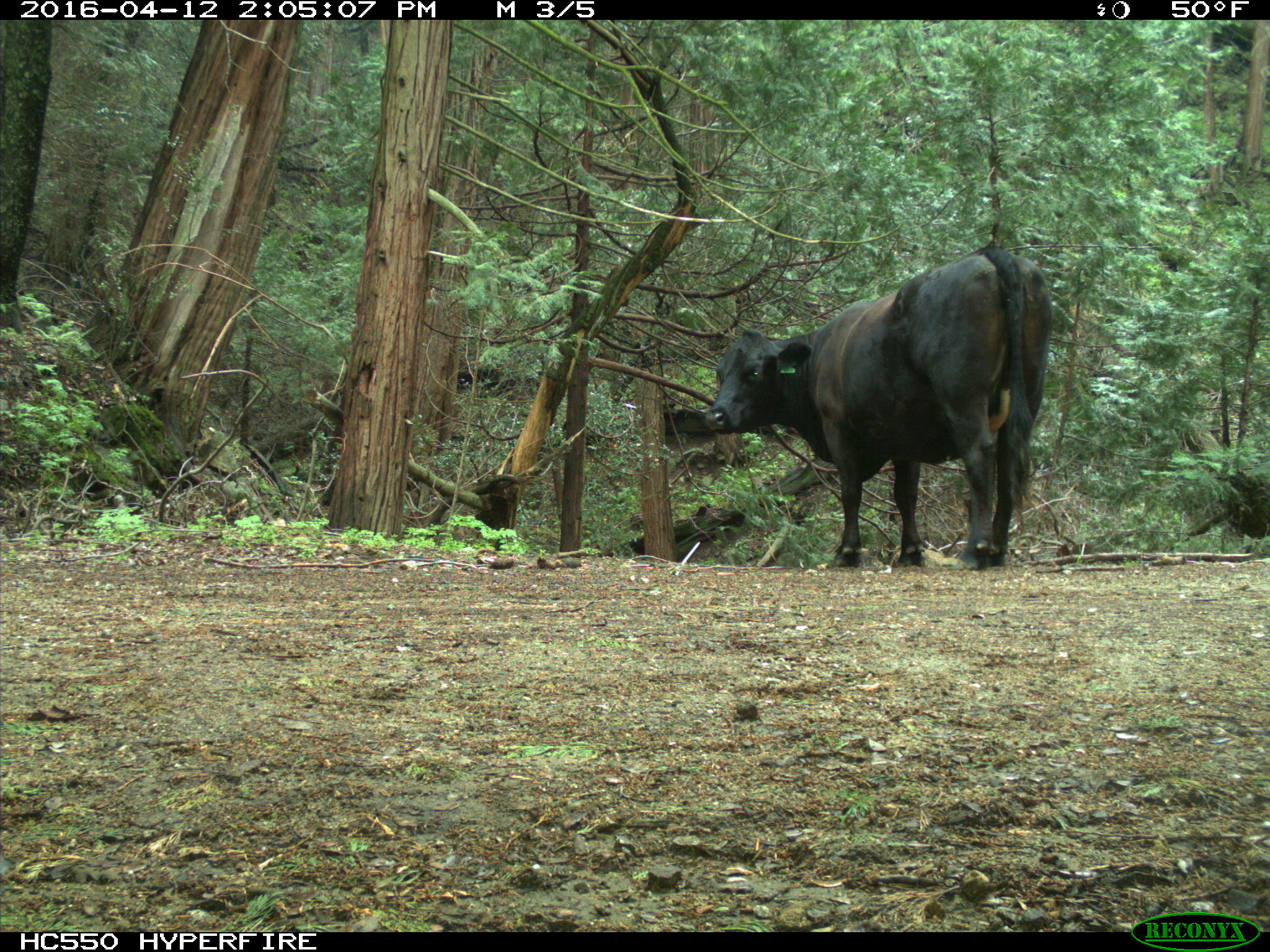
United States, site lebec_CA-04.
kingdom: Animalia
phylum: Chordata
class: Mammalia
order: Artiodactyla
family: Bovidae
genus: Bos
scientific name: Bos taurus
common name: domestic cow